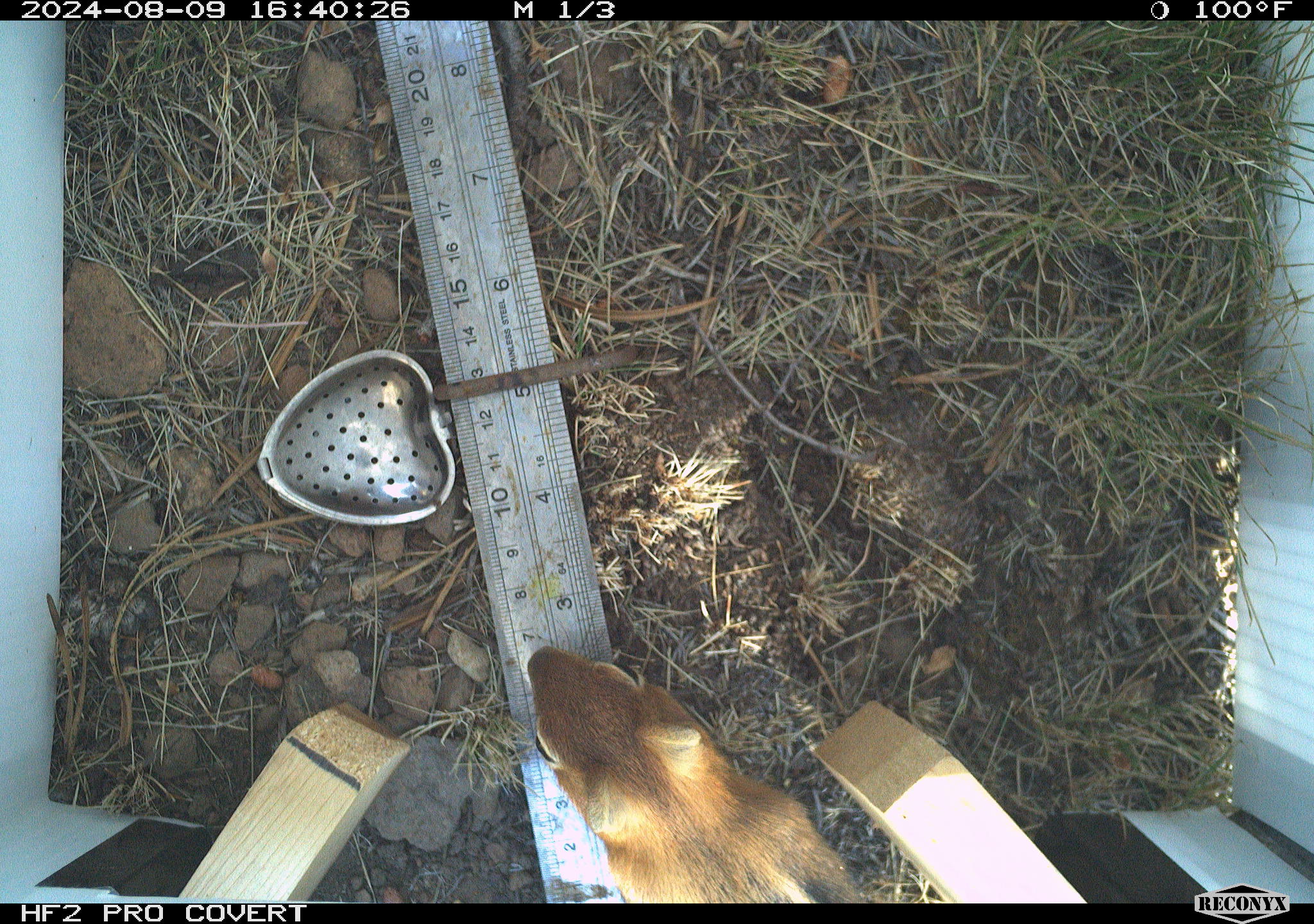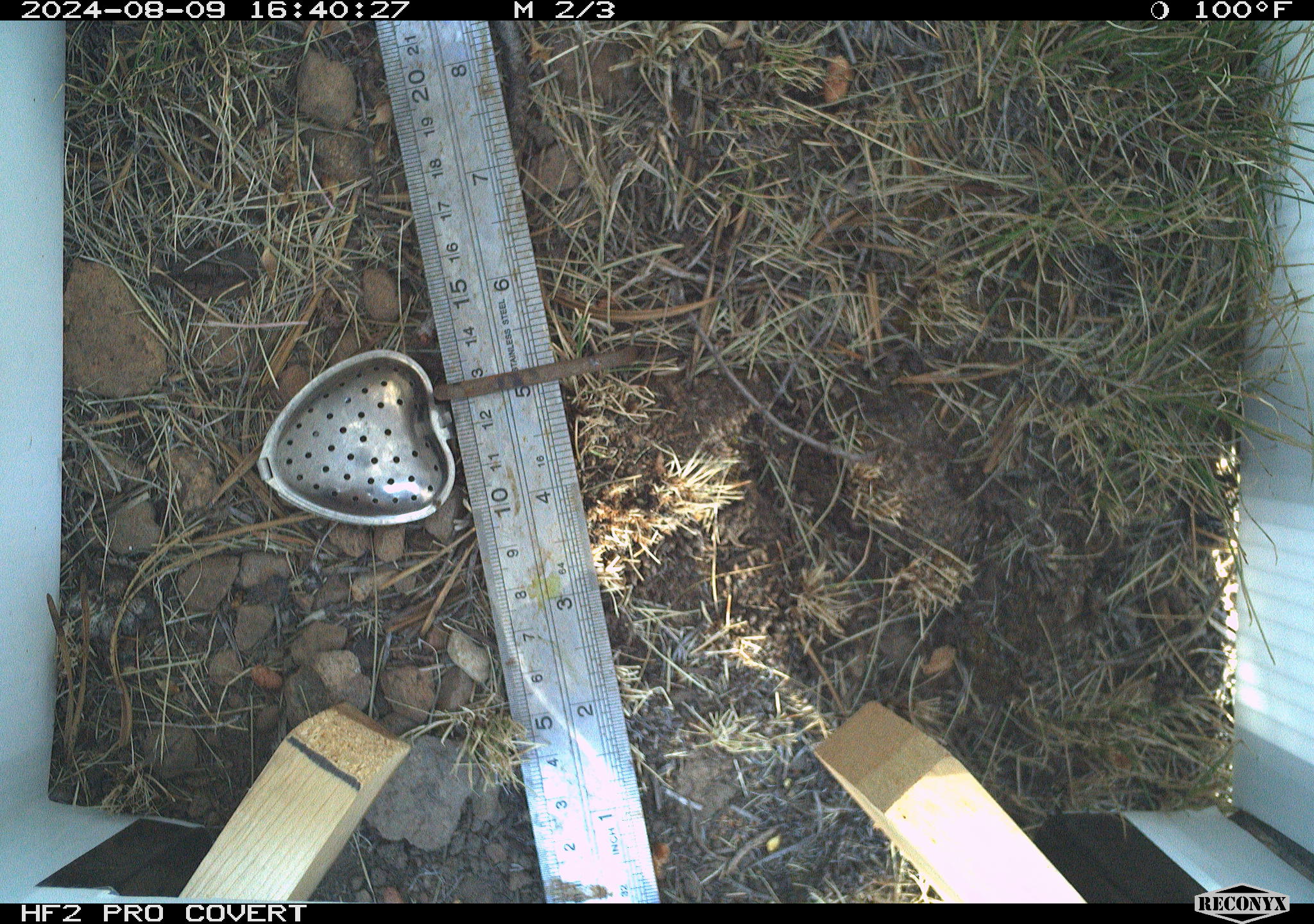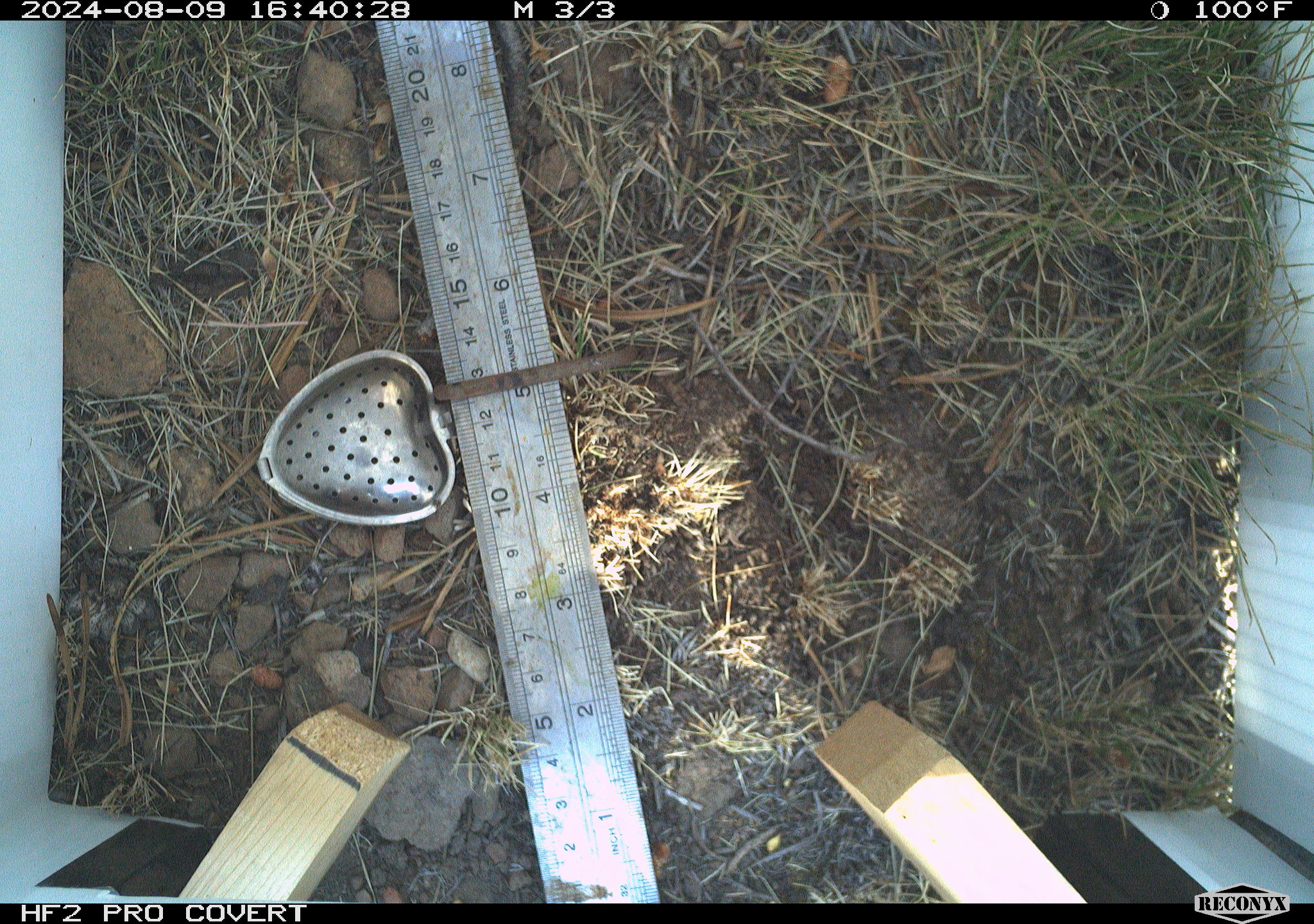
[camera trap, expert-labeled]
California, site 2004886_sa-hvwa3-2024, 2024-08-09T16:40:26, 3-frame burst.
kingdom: Animalia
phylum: Chordata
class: Mammalia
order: Rodentia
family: Sciuridae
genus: Callospermophilus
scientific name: Callospermophilus lateralis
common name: golden mantled ground squirrel